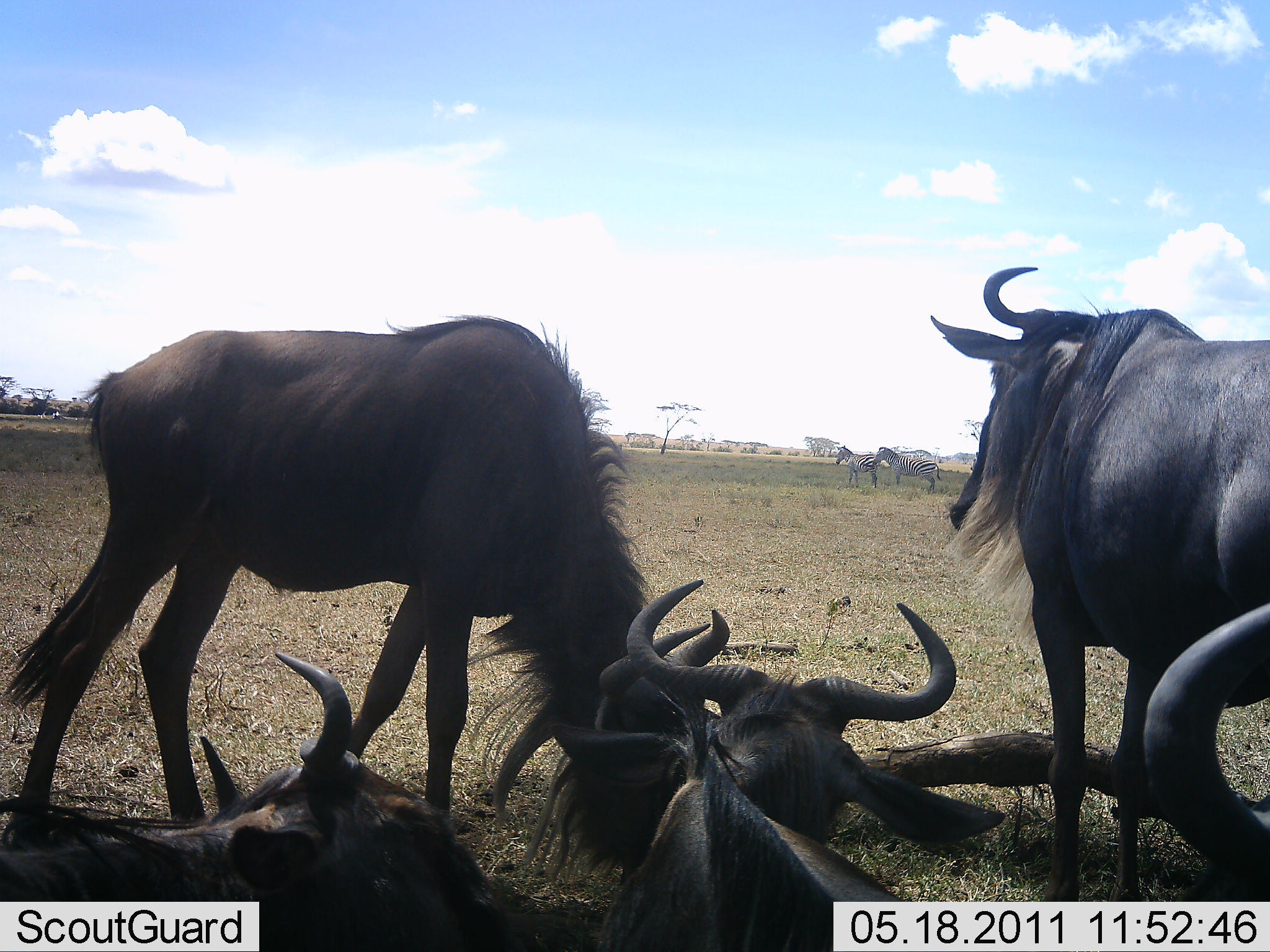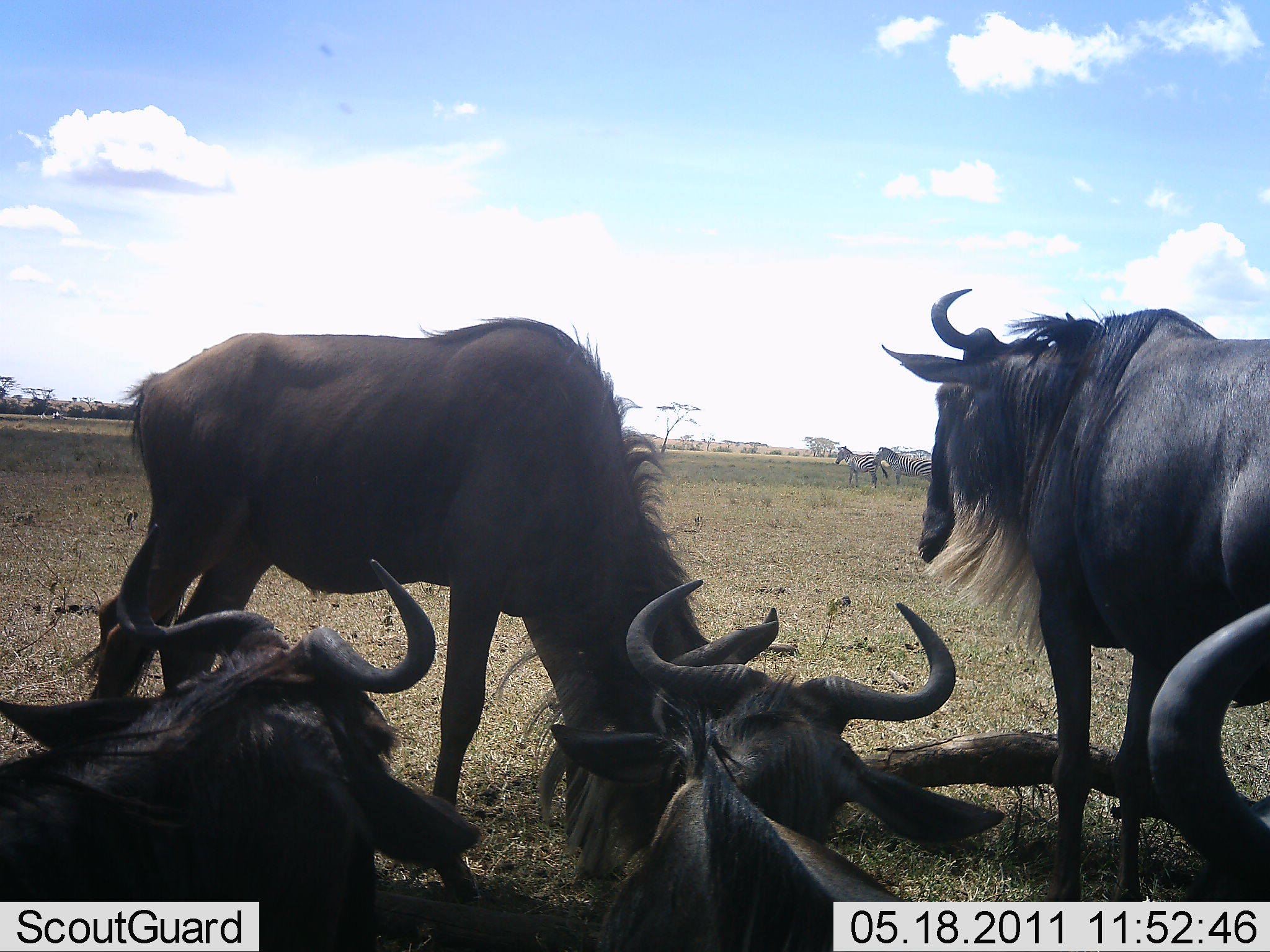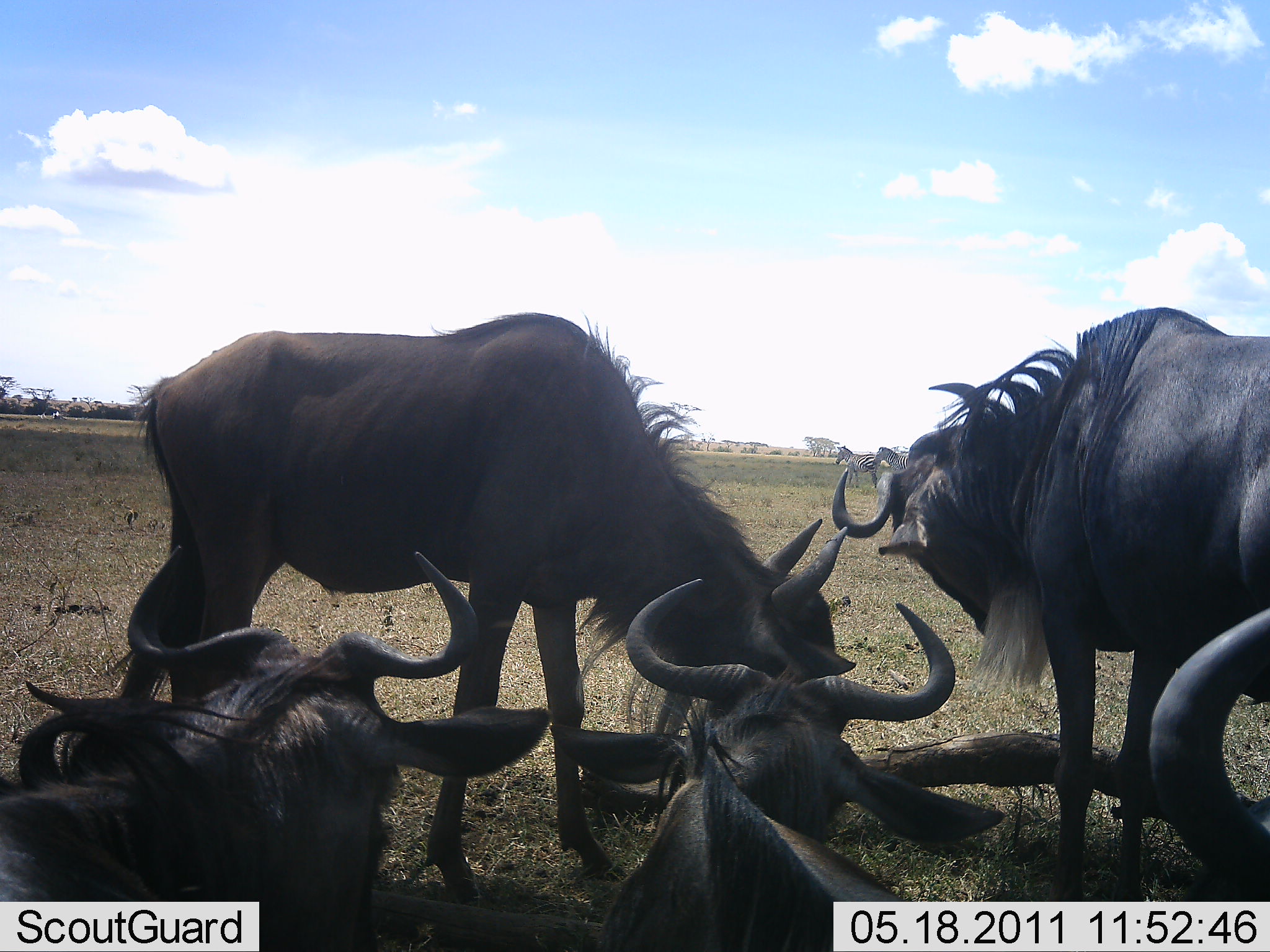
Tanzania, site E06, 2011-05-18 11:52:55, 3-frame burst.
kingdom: Animalia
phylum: Chordata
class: Mammalia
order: Artiodactyla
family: Bovidae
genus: Connochaetes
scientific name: Connochaetes taurinus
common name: blue wildebeest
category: wildebeest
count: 5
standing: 33%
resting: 80%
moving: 7%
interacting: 47%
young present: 0%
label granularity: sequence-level